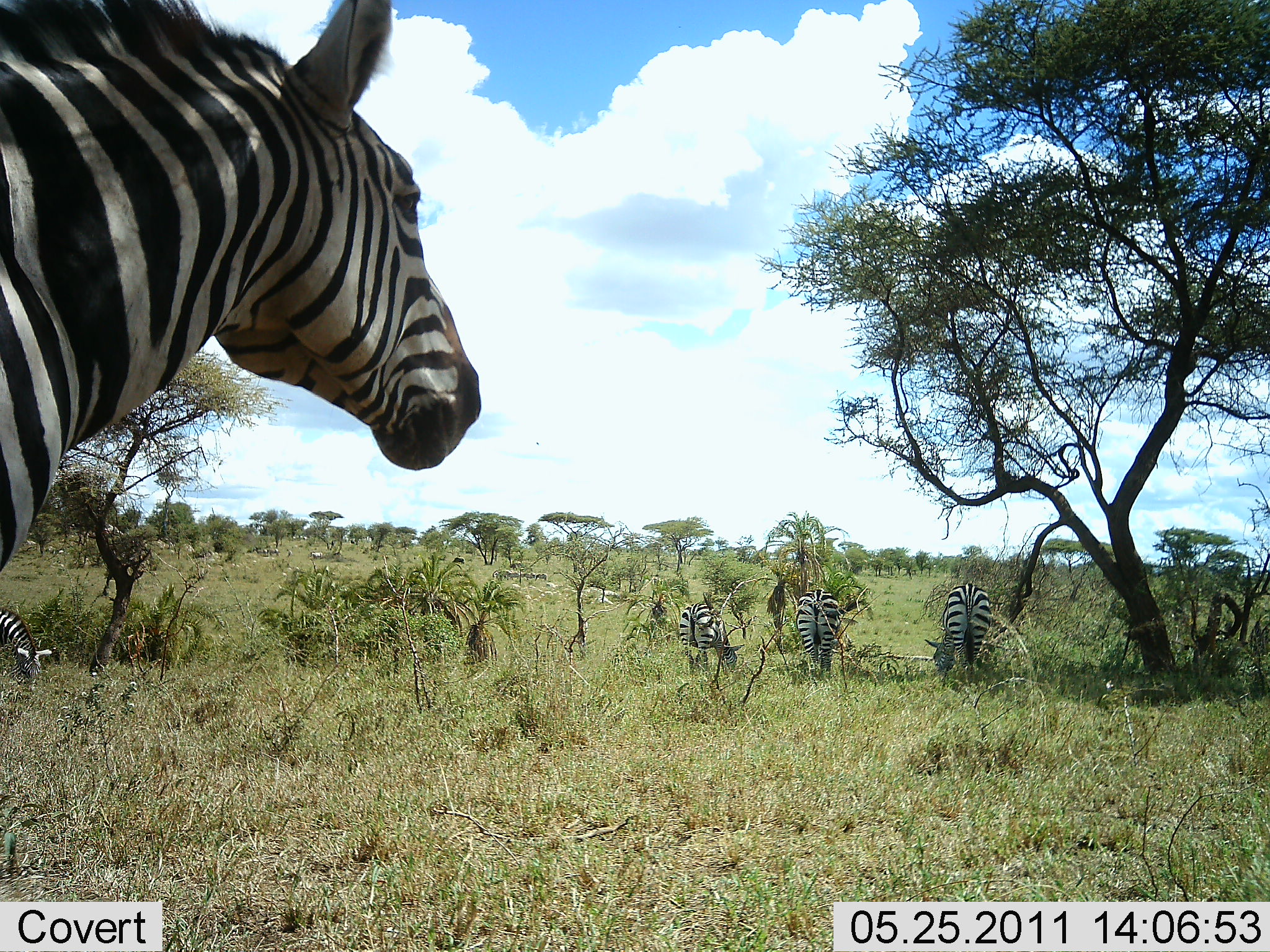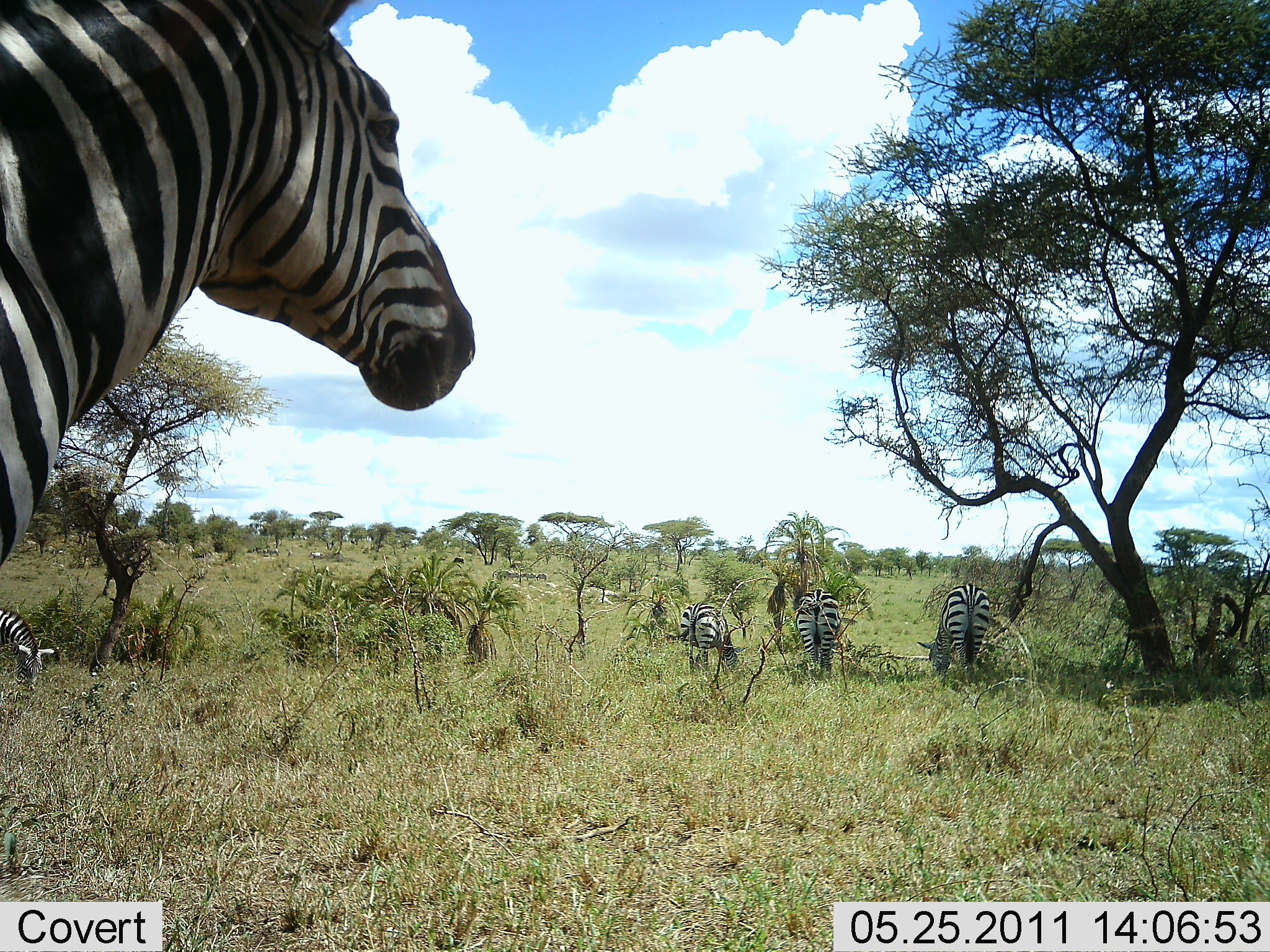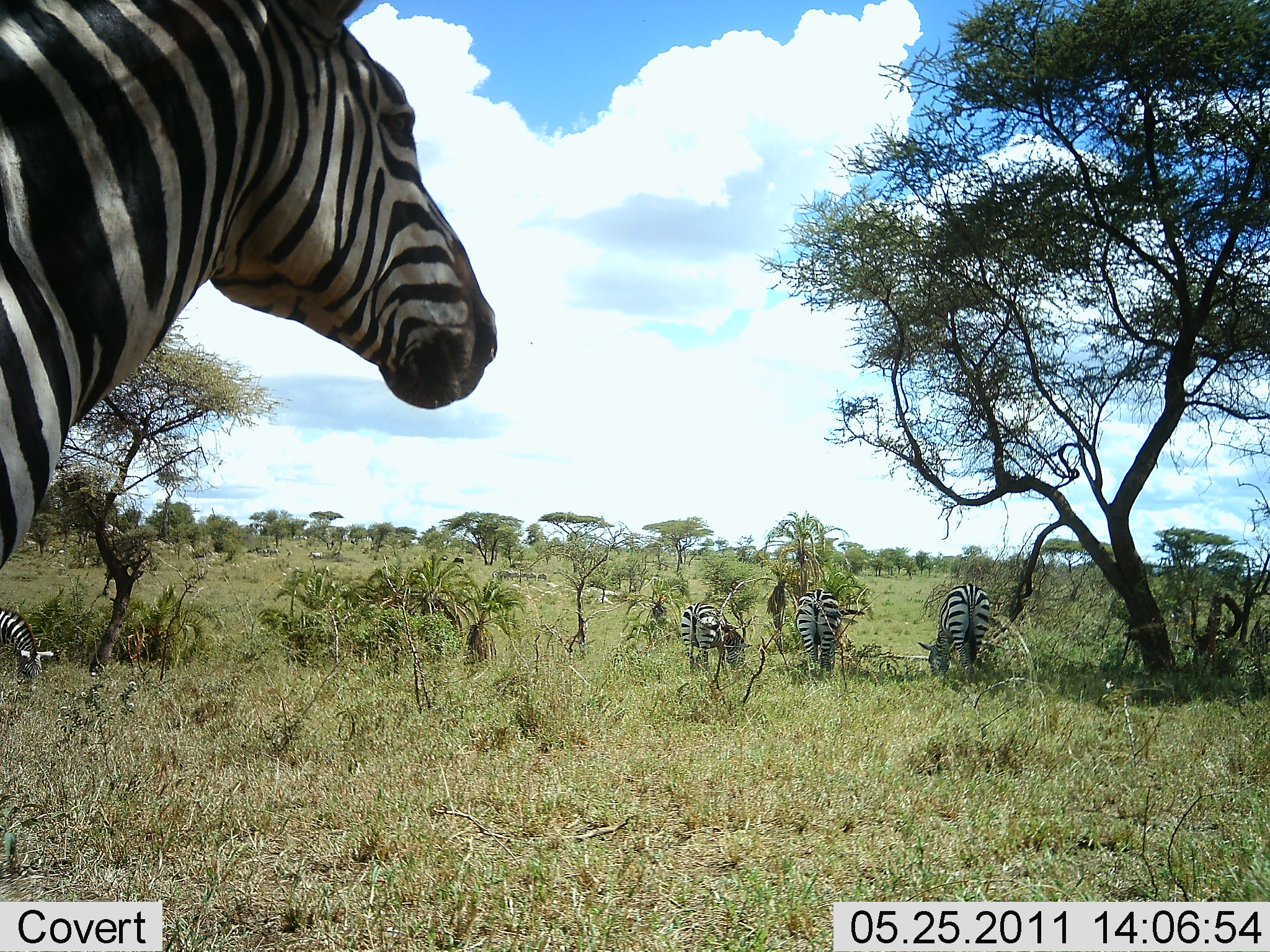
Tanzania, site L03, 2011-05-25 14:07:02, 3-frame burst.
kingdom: Animalia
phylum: Chordata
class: Mammalia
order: Perissodactyla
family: Equidae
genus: Equus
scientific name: Equus quagga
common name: plains zebra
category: zebra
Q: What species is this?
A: Zebra (plains zebra) (Equus quagga).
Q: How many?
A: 5.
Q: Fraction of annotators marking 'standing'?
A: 75%.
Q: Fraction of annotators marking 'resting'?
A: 0%.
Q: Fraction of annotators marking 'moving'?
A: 8%.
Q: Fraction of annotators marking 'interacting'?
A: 0%.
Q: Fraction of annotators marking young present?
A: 0%.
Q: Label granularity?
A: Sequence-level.